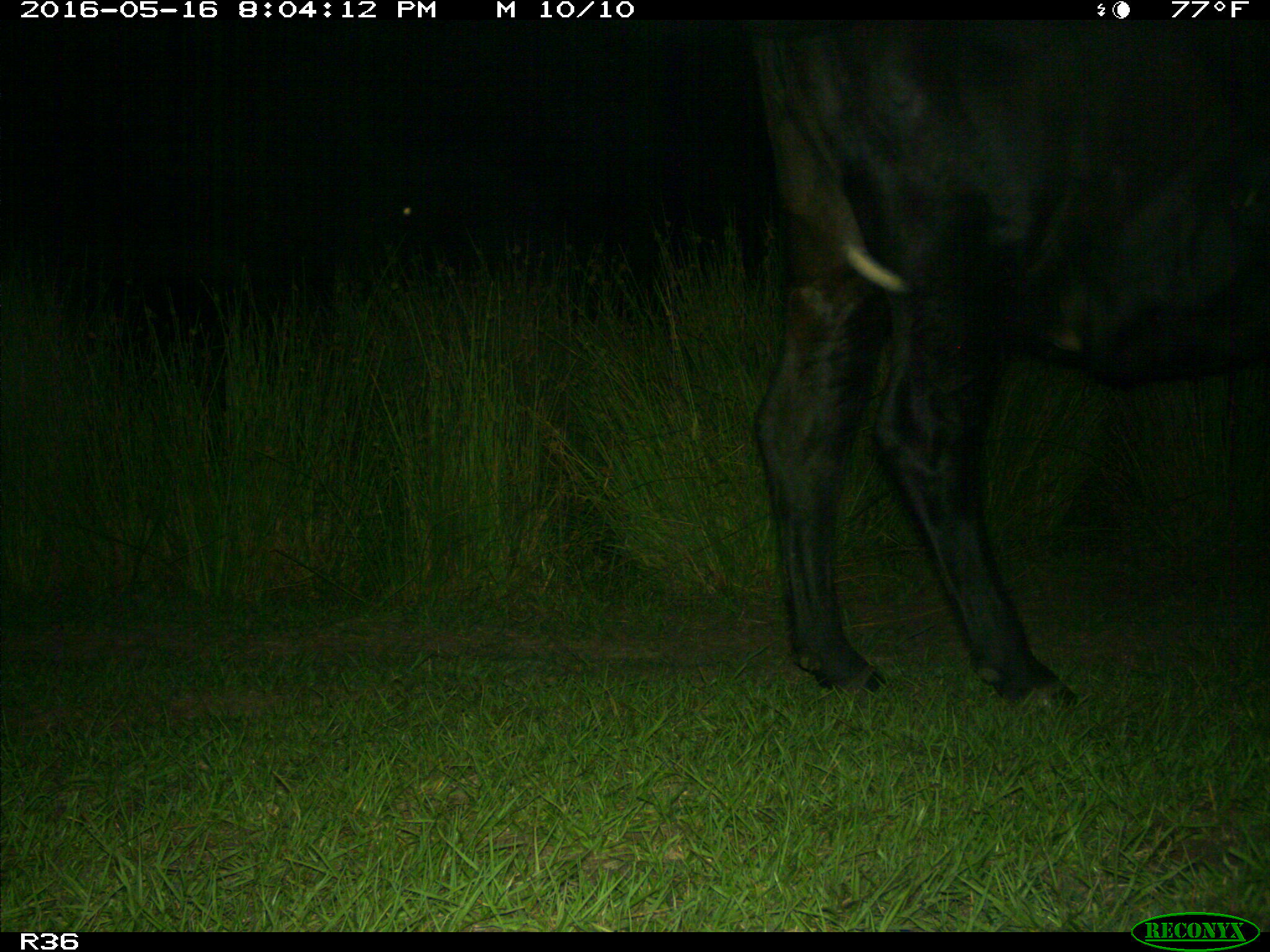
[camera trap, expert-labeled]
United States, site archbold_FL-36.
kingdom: Animalia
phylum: Chordata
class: Mammalia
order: Artiodactyla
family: Bovidae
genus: Bos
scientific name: Bos taurus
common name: domestic cow